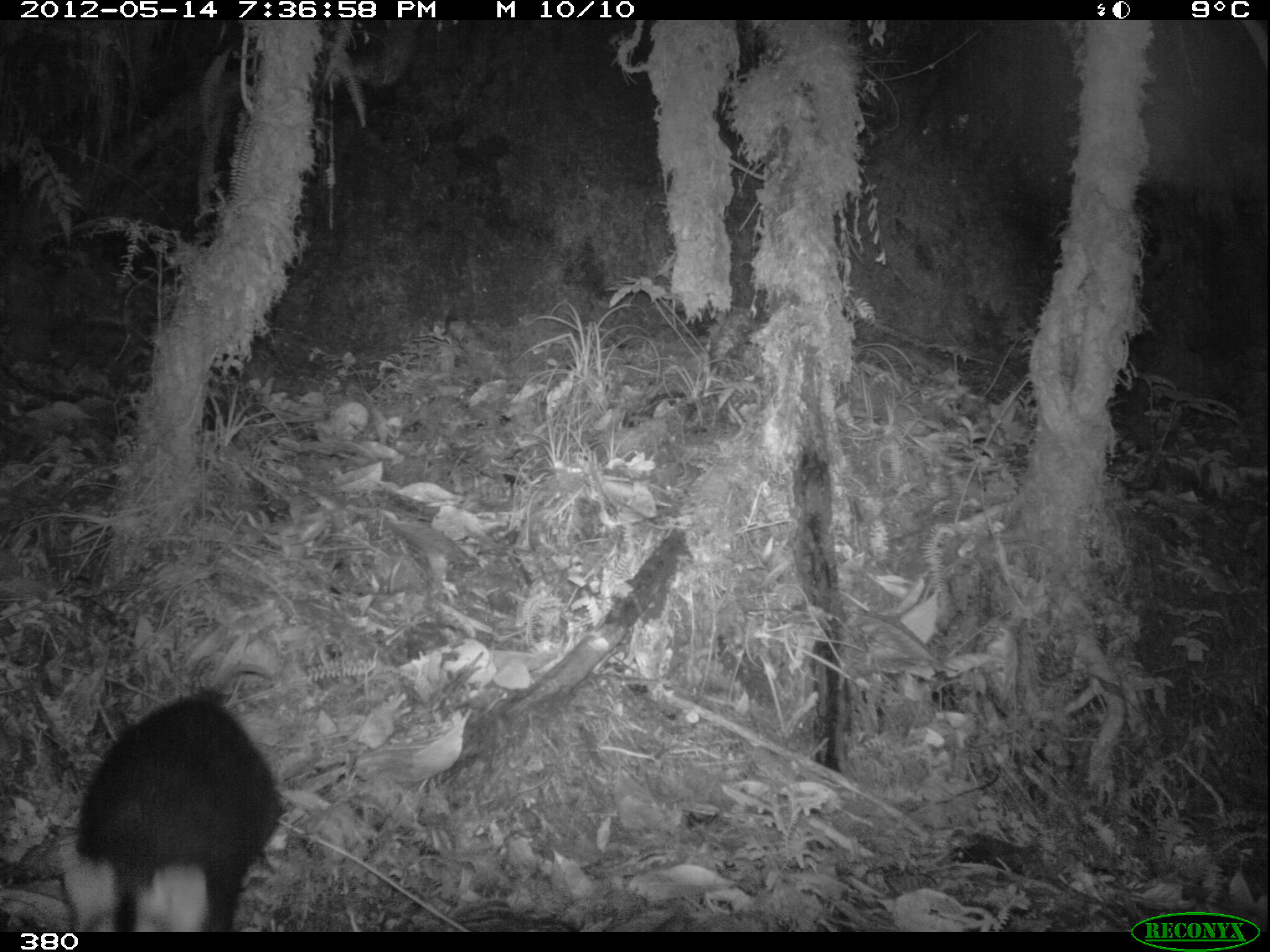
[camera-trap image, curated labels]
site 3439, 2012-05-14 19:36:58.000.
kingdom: Animalia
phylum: Chordata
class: Mammalia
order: Didelphimorphia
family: Didelphidae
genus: Didelphis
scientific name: Didelphis pernigra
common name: andean white-eared opossum